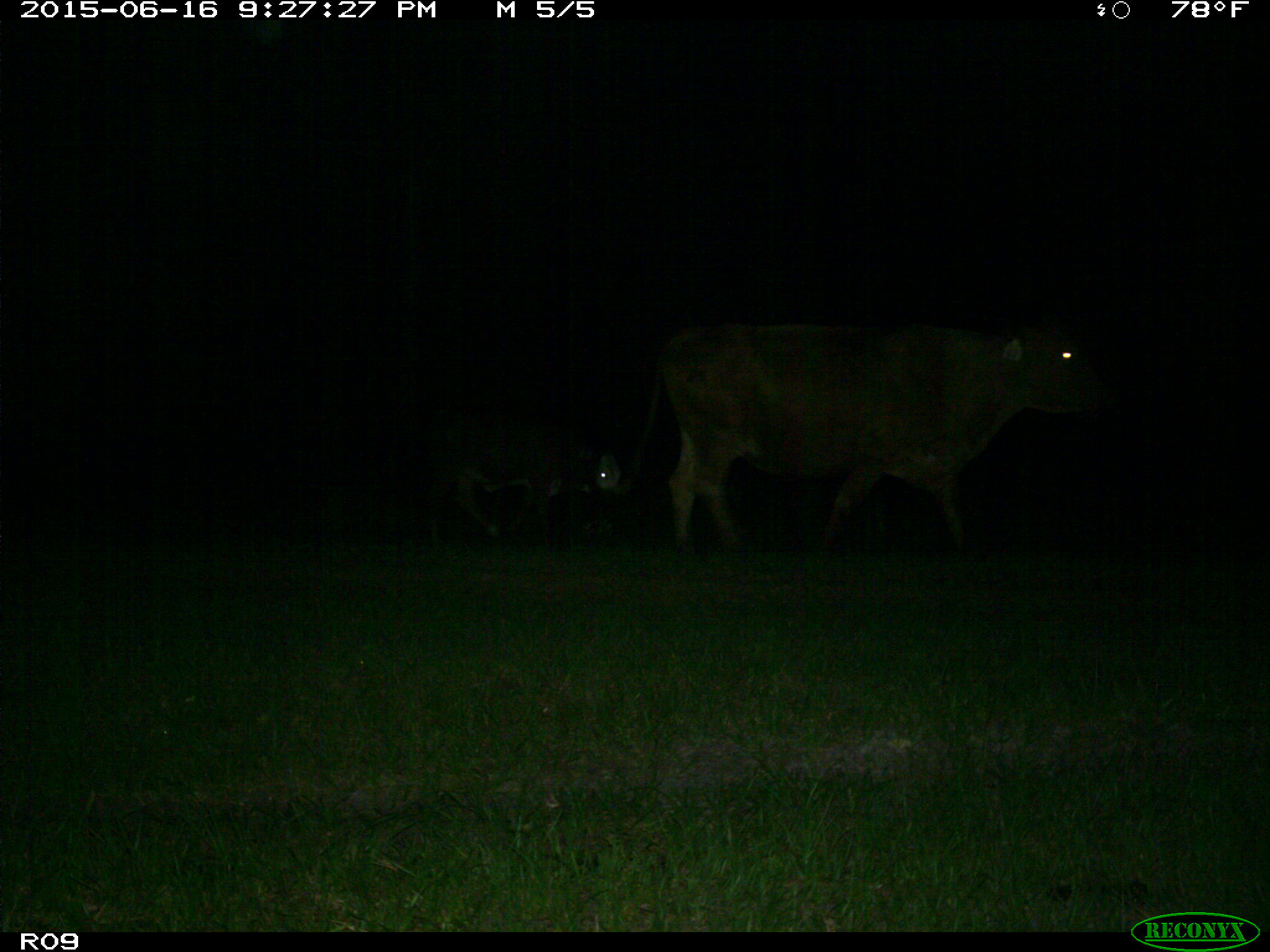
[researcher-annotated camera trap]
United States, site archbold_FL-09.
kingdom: Animalia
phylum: Chordata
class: Mammalia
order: Artiodactyla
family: Bovidae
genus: Bos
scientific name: Bos taurus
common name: domestic cow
Bos taurus (domestic cow).